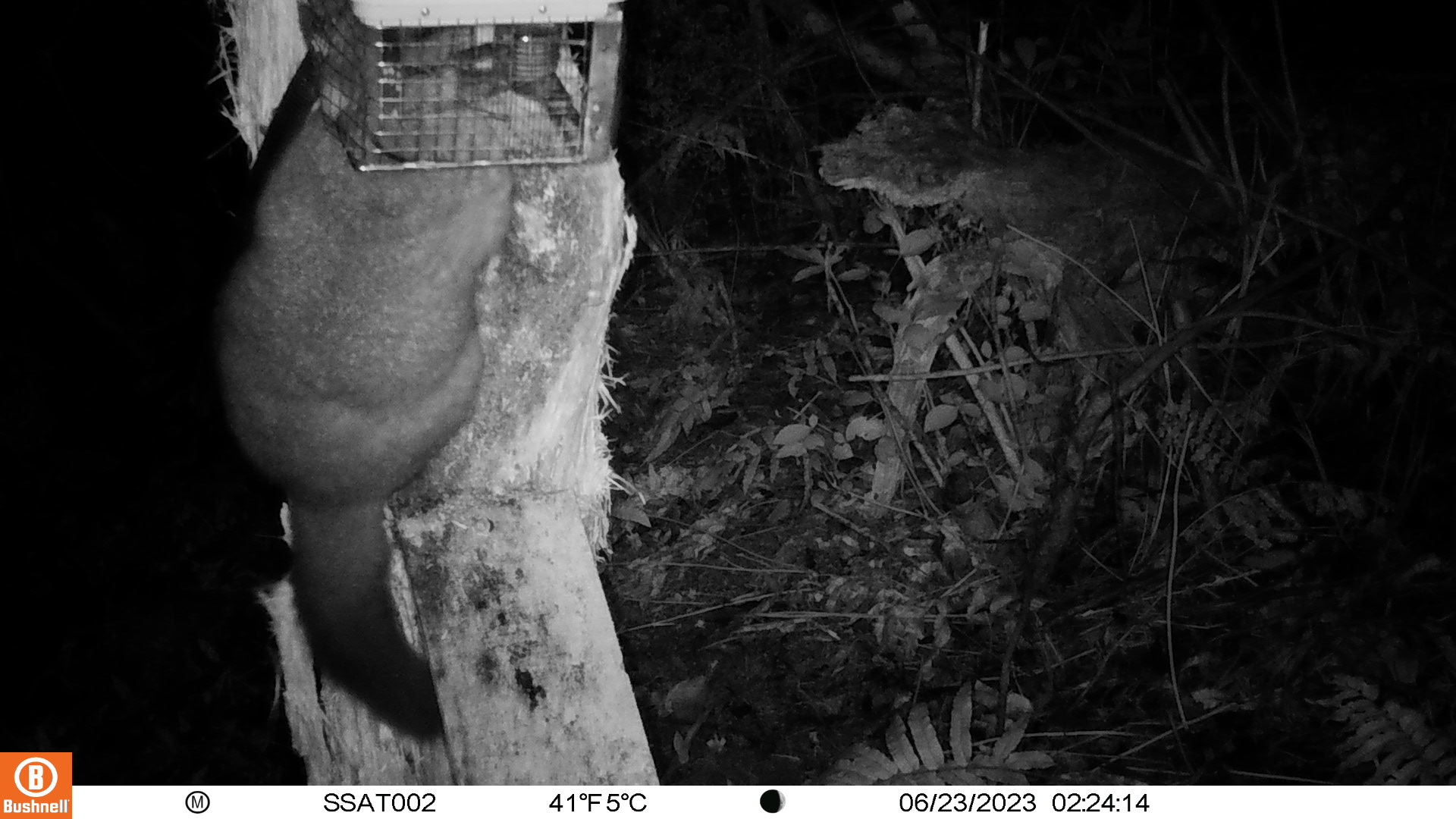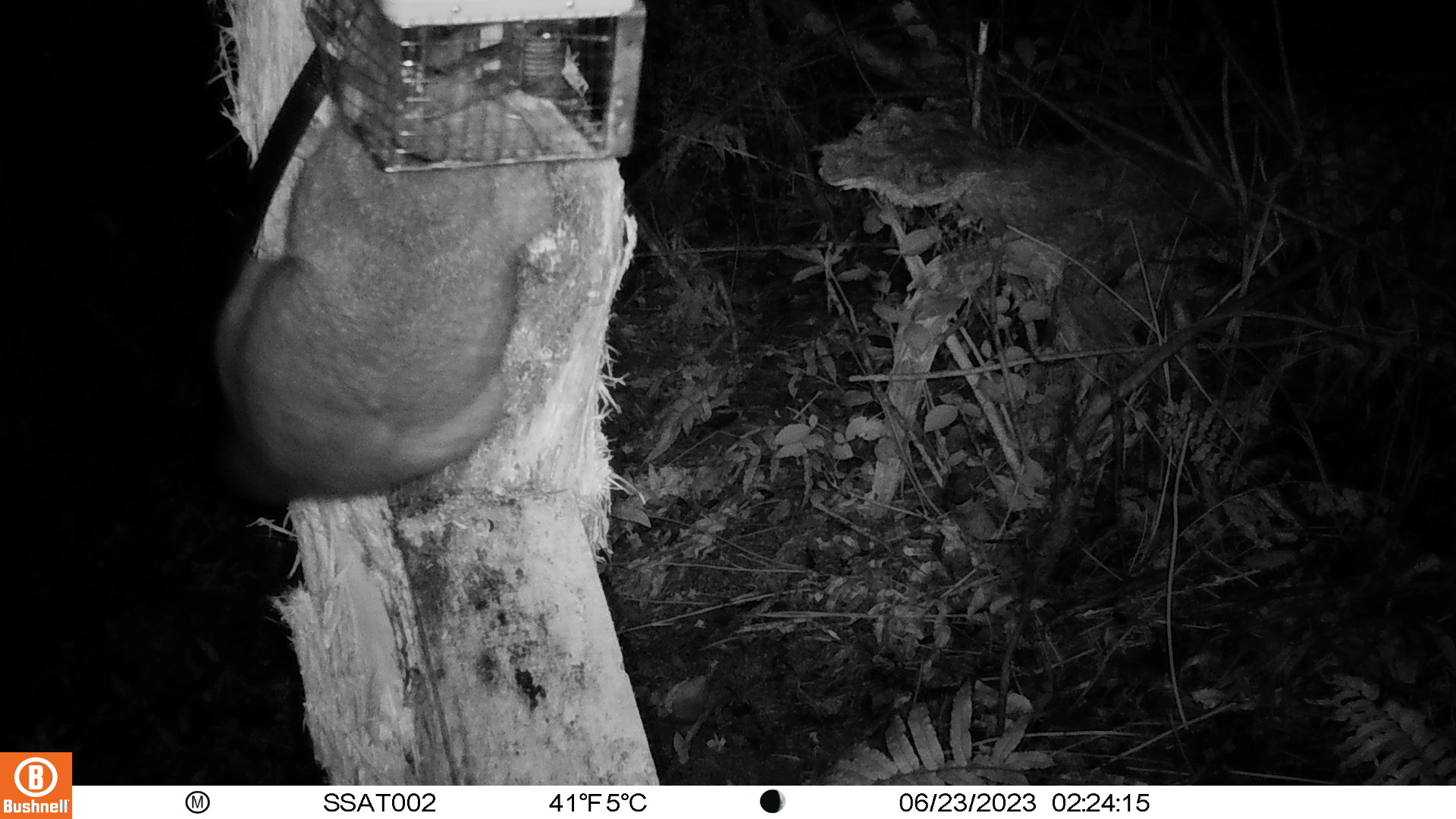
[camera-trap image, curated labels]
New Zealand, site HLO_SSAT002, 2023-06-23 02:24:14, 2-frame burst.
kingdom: Animalia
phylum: Chordata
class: Mammalia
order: Diprotodontia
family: Phalangeridae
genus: Trichosurus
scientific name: Trichosurus vulpecula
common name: common brushtail possum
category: possum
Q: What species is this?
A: Possum (common brushtail possum) (Trichosurus vulpecula).